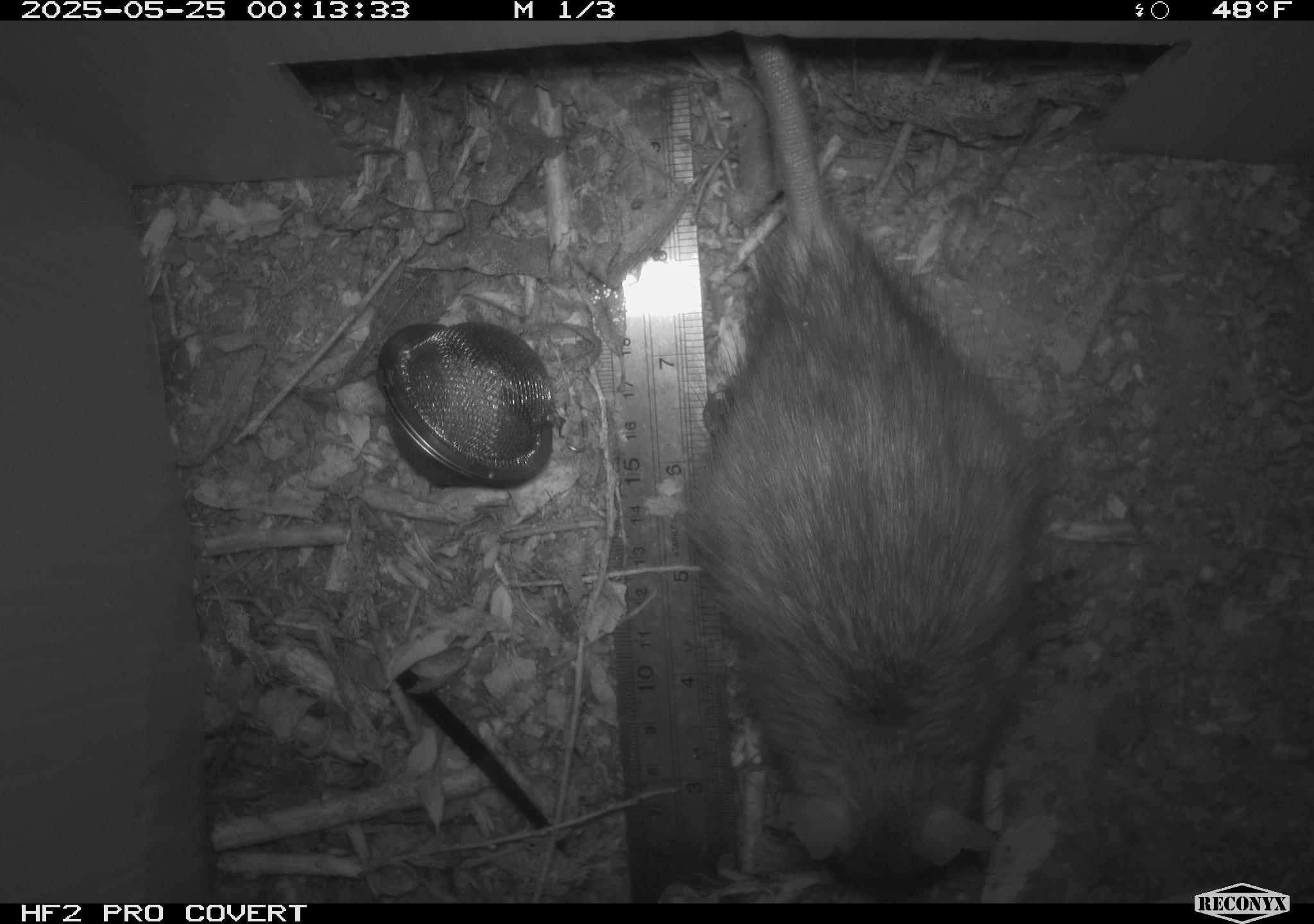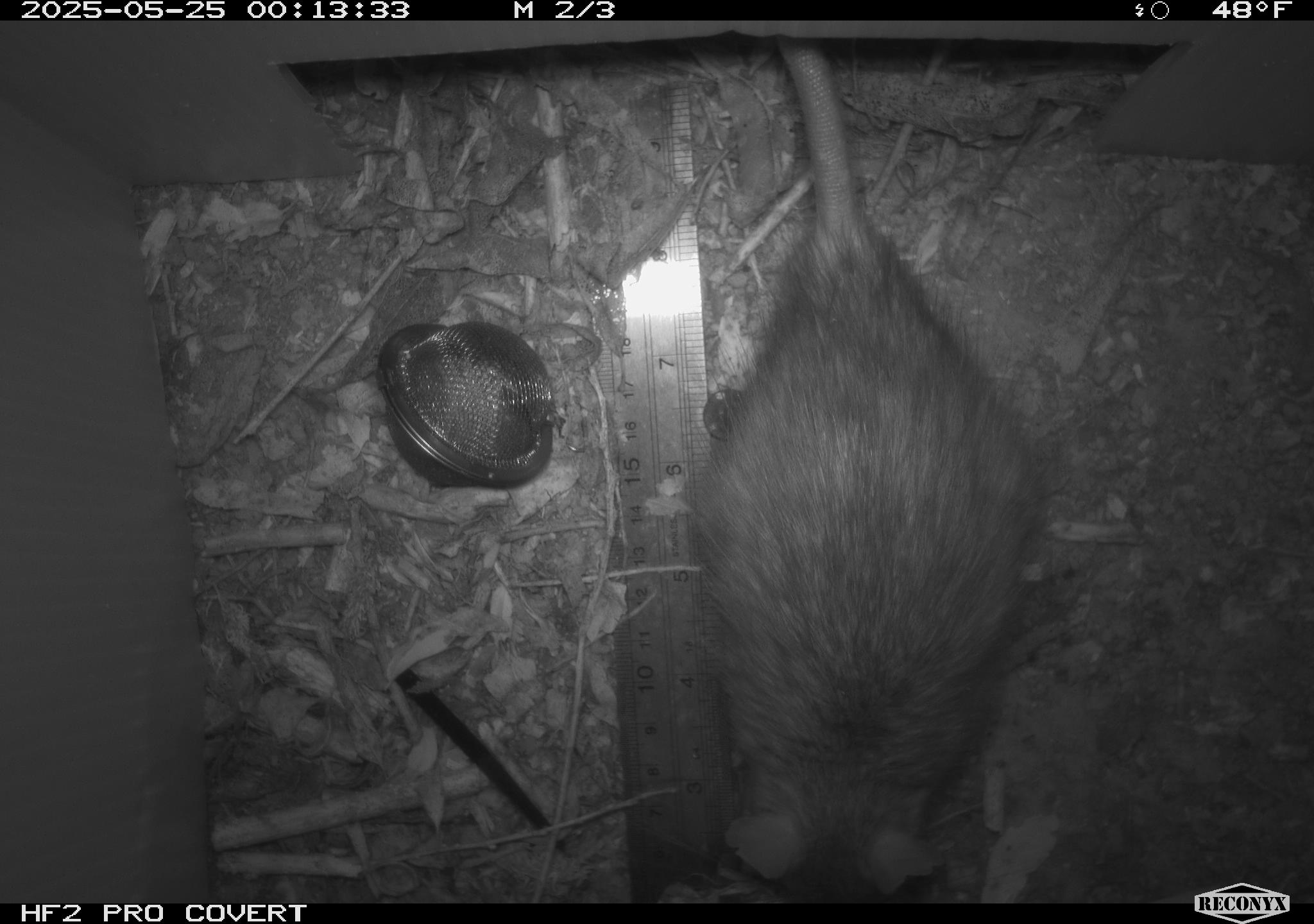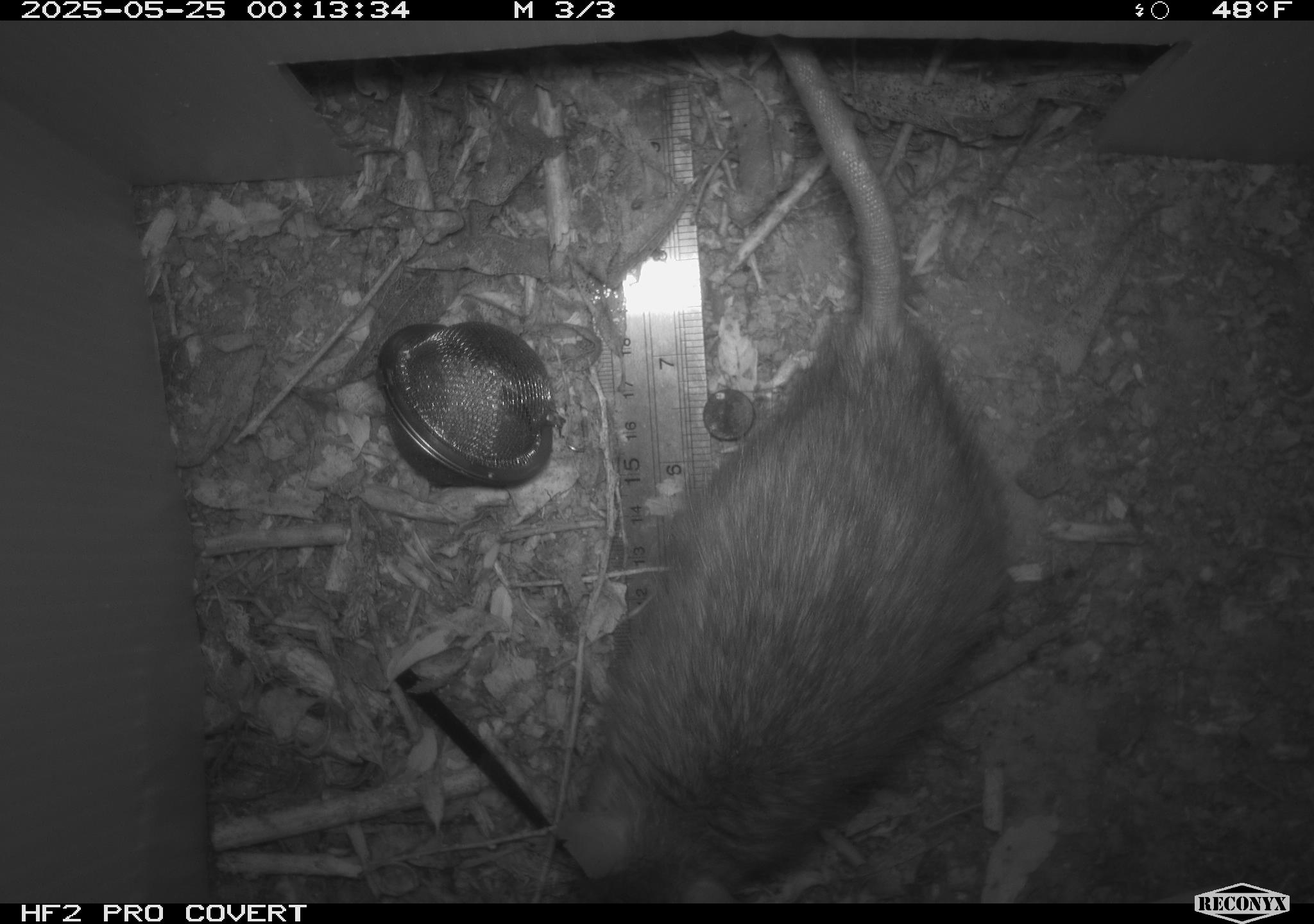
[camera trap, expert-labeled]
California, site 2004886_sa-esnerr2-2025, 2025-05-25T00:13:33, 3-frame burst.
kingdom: Animalia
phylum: Chordata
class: Mammalia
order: Rodentia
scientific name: Rodentia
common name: rodent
Rodent (Rodentia).